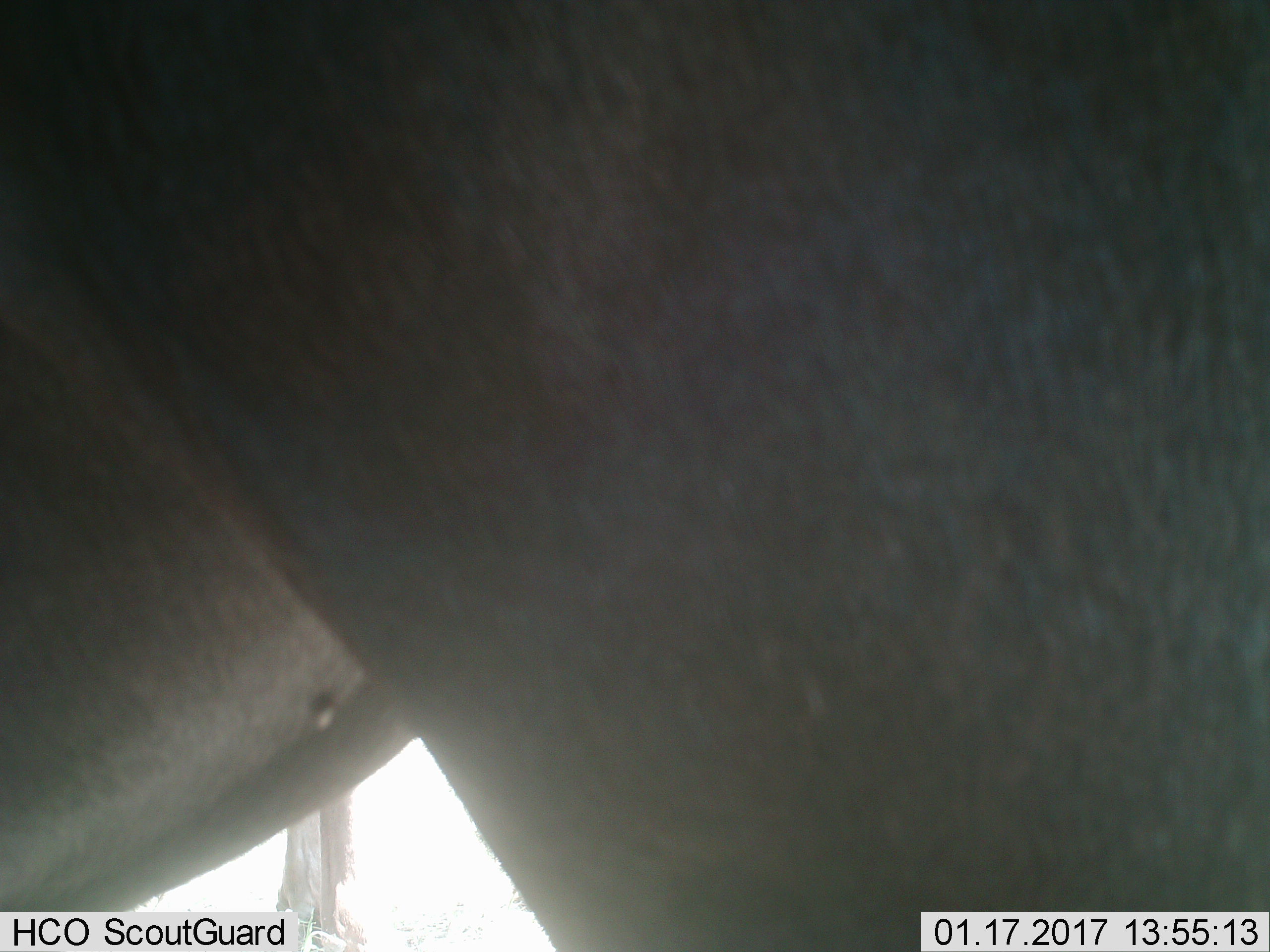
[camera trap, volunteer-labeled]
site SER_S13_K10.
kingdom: Animalia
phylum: Chordata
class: Mammalia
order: Artiodactyla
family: Bovidae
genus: Connochaetes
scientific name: Connochaetes taurinus taurinus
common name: blue wildebeest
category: wildebeestblue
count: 2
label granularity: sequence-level